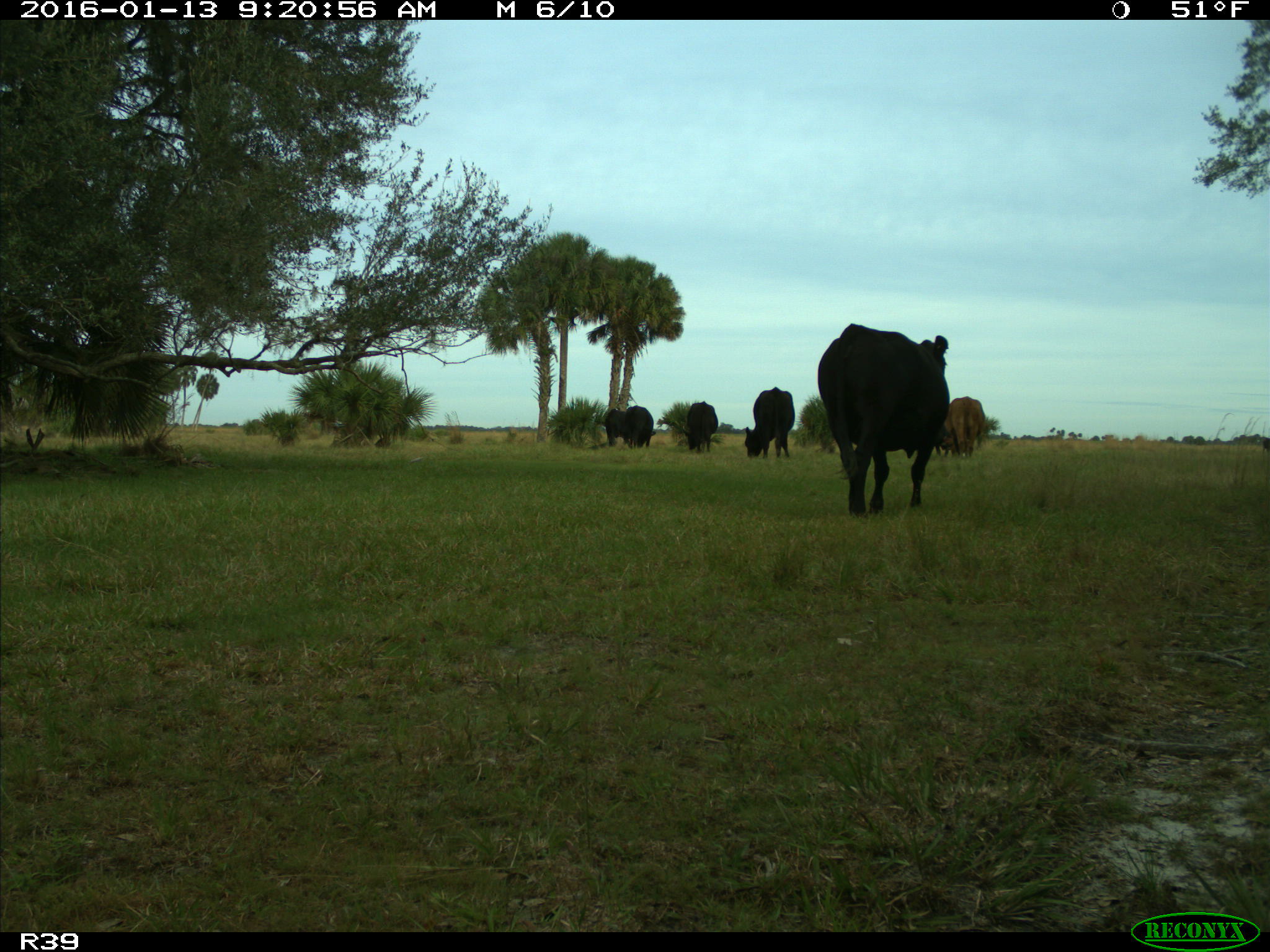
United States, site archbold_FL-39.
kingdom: Animalia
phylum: Chordata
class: Mammalia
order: Artiodactyla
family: Bovidae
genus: Bos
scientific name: Bos taurus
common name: domestic cow